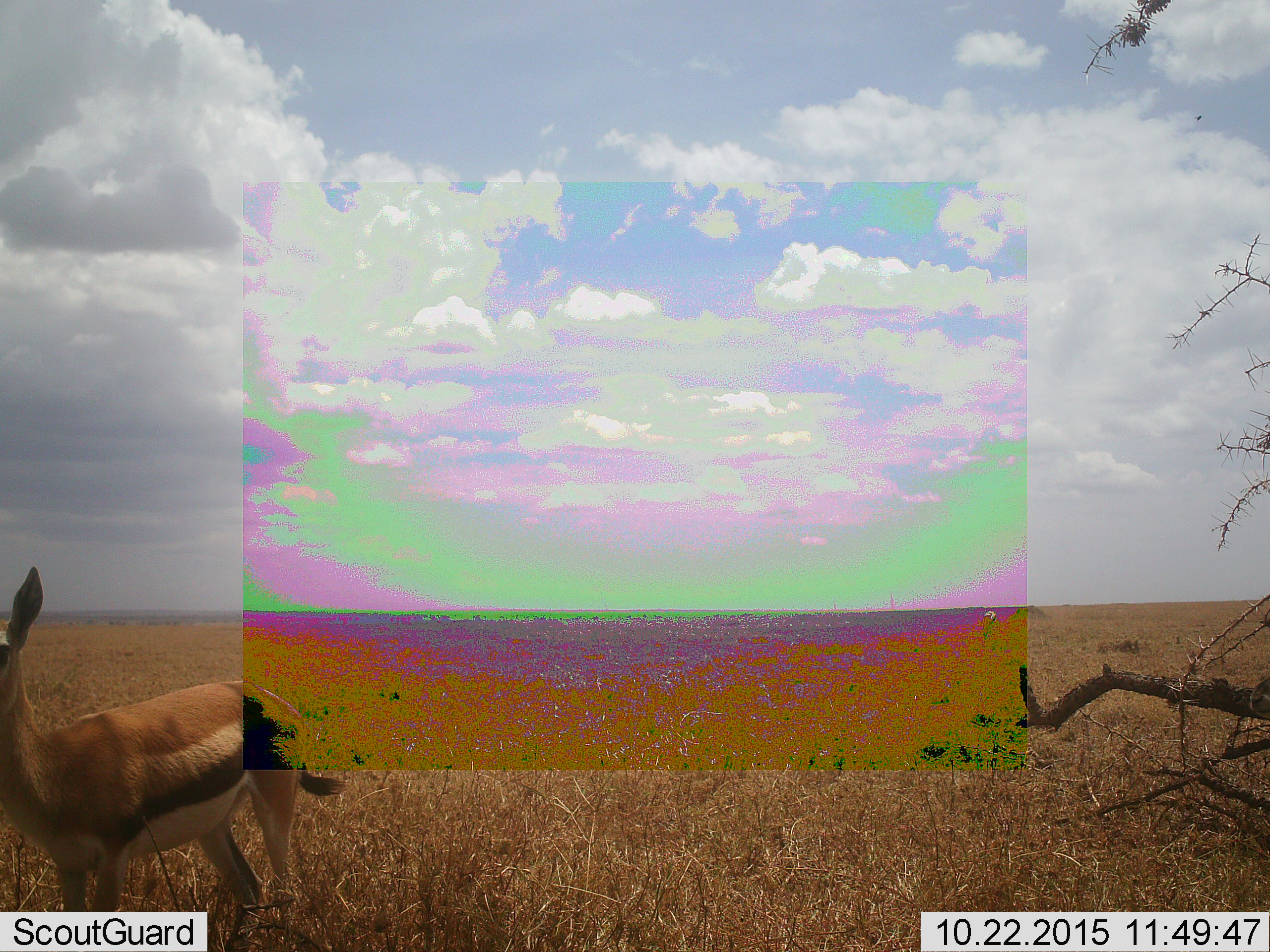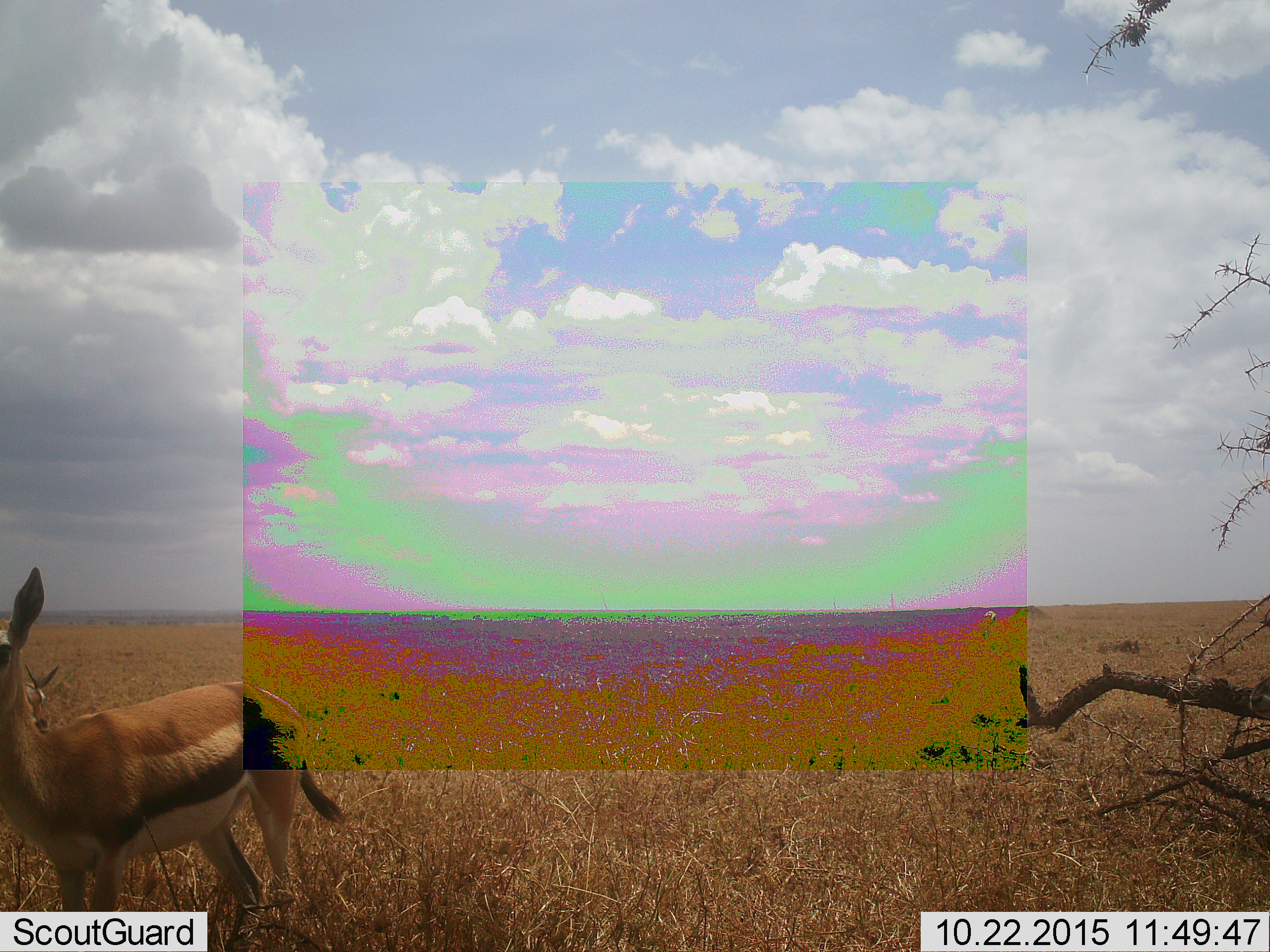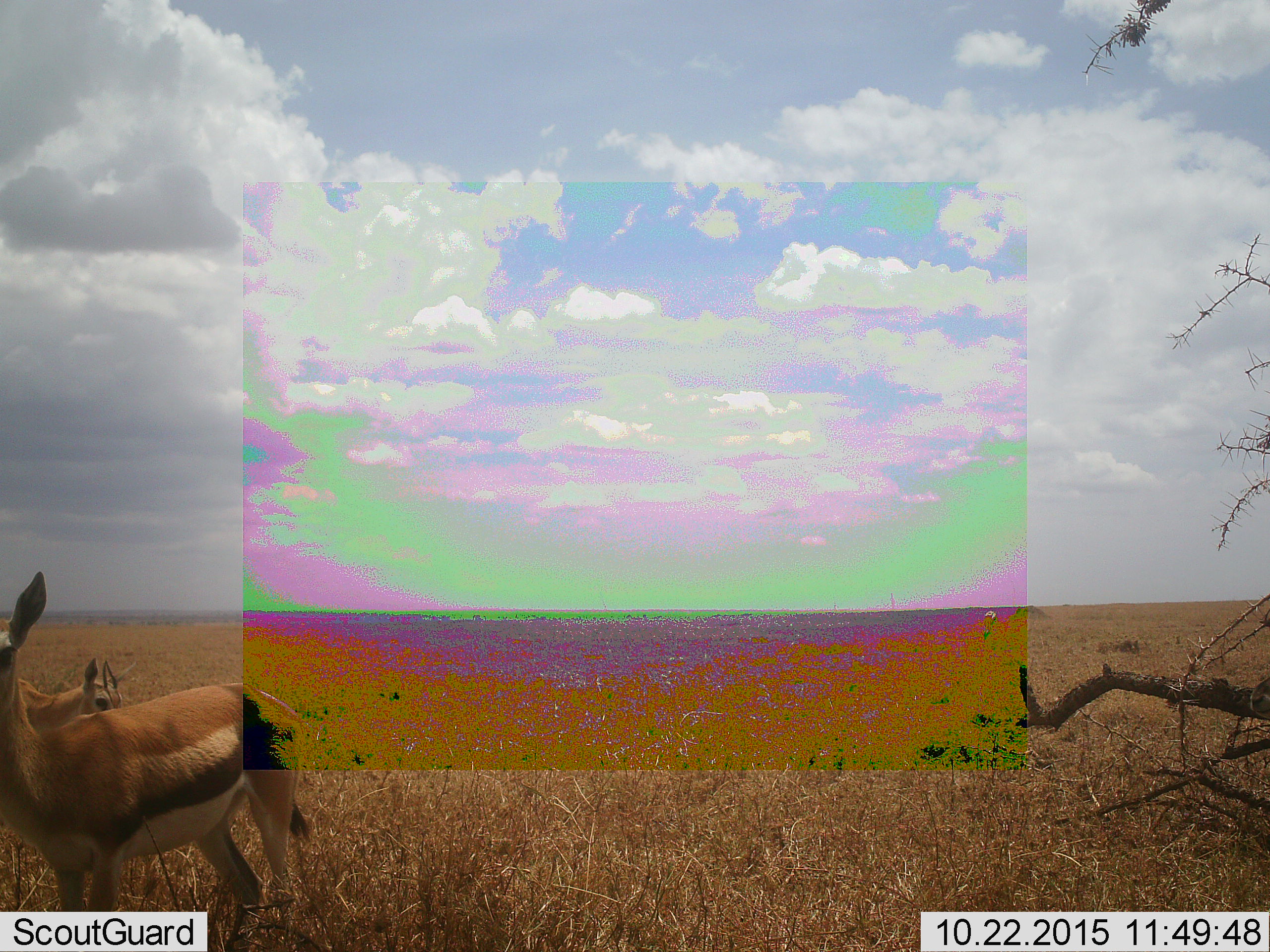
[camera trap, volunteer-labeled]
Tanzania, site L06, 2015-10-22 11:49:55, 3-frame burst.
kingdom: Animalia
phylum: Chordata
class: Mammalia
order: Artiodactyla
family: Bovidae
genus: Eudorcas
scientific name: Eudorcas thomsonii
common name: thomson's gazelle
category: gazellethomsons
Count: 1.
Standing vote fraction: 67%.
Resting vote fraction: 0%.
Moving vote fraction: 44%.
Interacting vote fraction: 11%.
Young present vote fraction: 11%.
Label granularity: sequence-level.